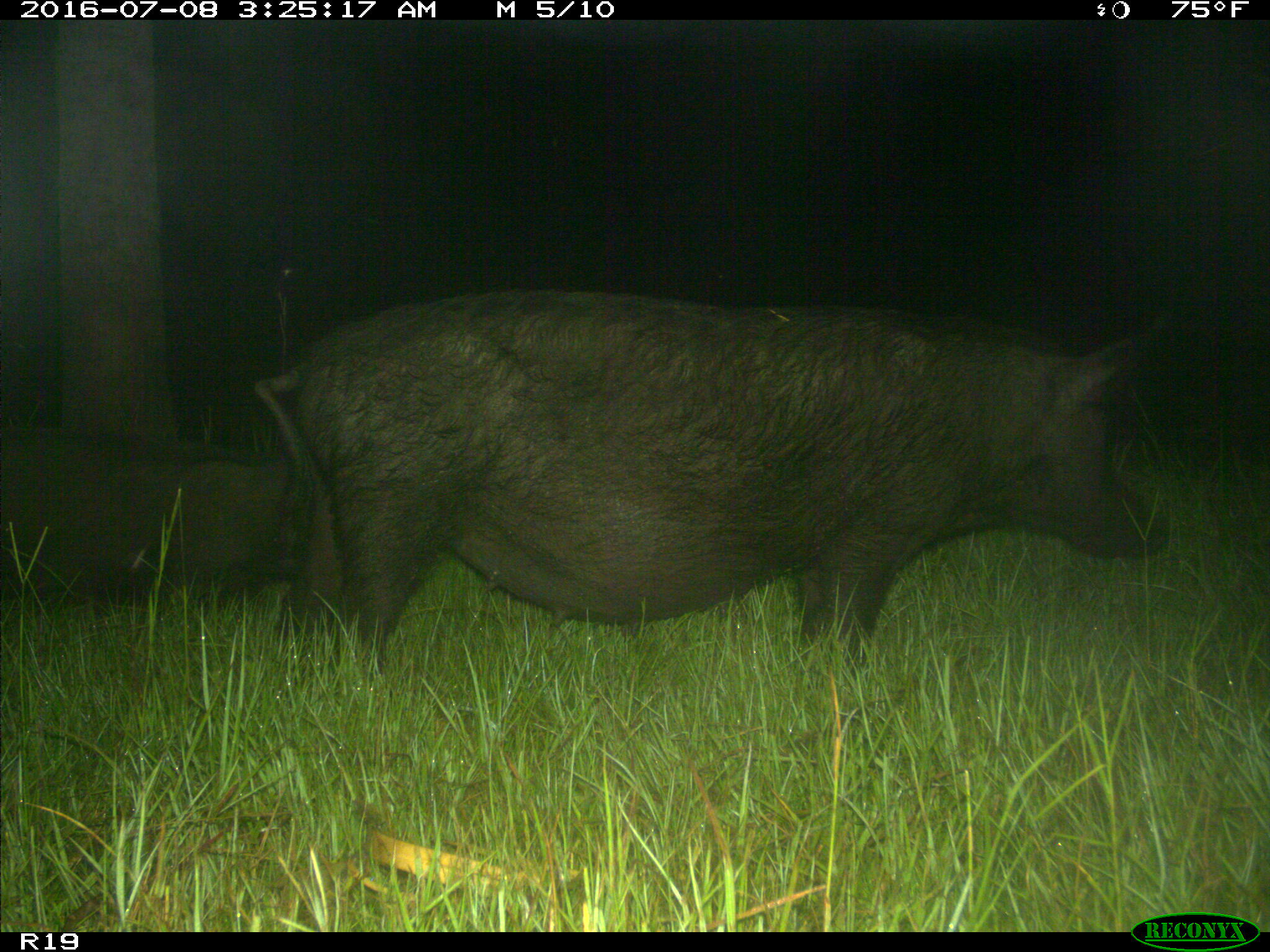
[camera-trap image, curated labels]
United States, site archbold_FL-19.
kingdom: Animalia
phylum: Chordata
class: Mammalia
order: Artiodactyla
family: Suidae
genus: Sus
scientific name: Sus scrofa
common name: wild boar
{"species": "Sus scrofa (wild boar)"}